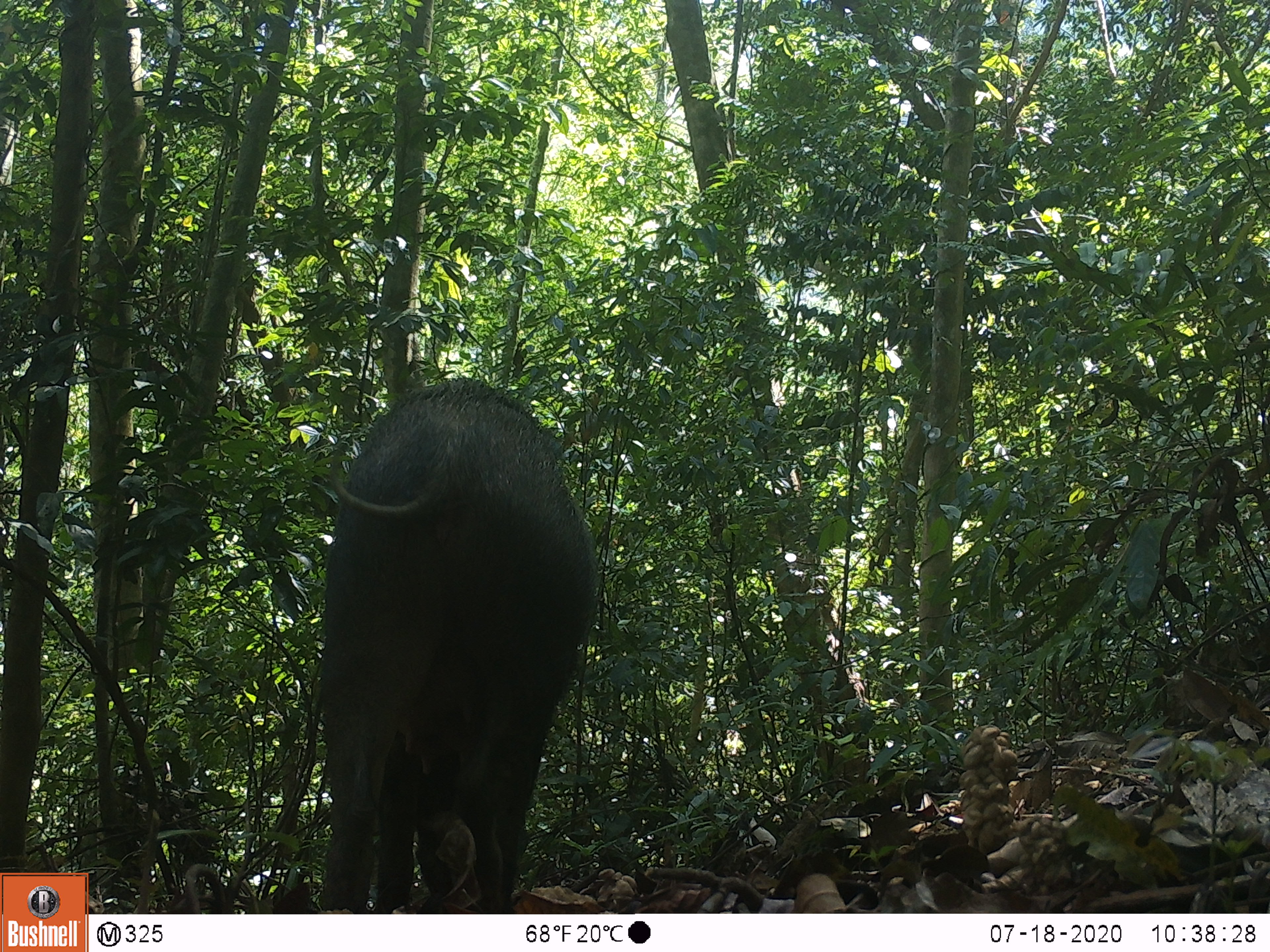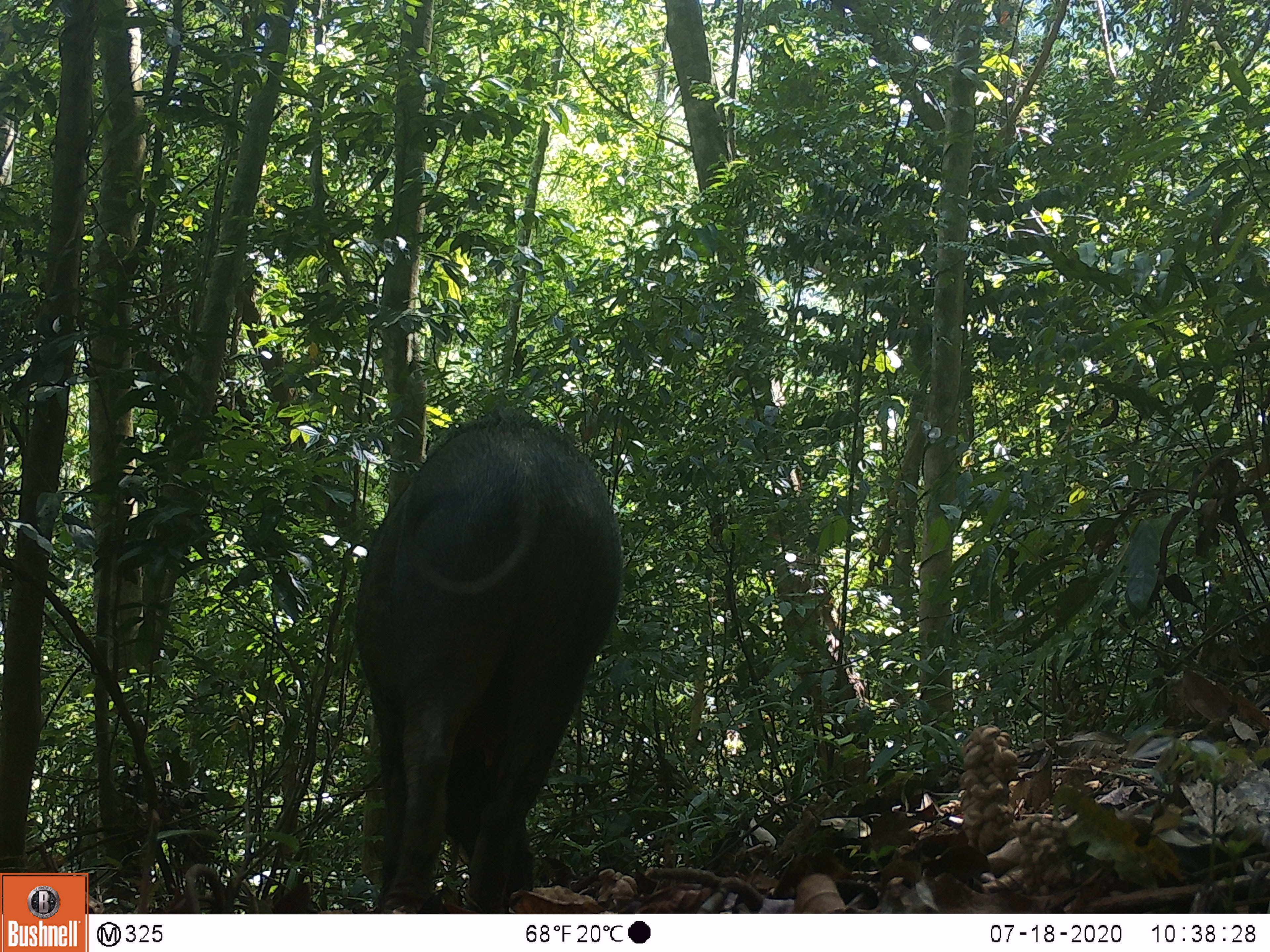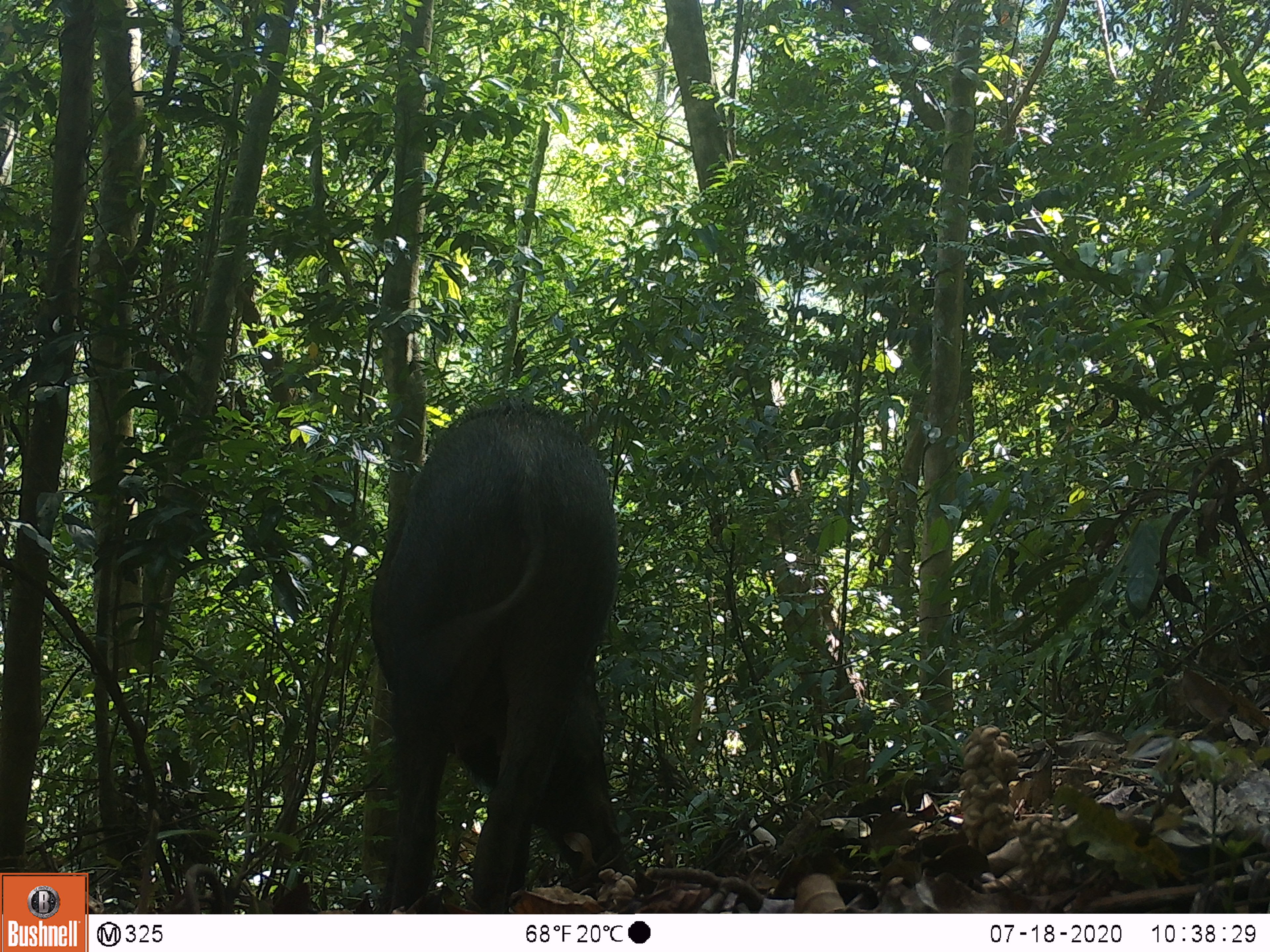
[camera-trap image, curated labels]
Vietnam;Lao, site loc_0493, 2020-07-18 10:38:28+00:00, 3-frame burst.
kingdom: Animalia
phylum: Chordata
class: Mammalia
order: Artiodactyla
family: Suidae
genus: Sus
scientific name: Sus scrofa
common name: eurasian wild pig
Eurasian wild pig (Sus scrofa). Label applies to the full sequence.